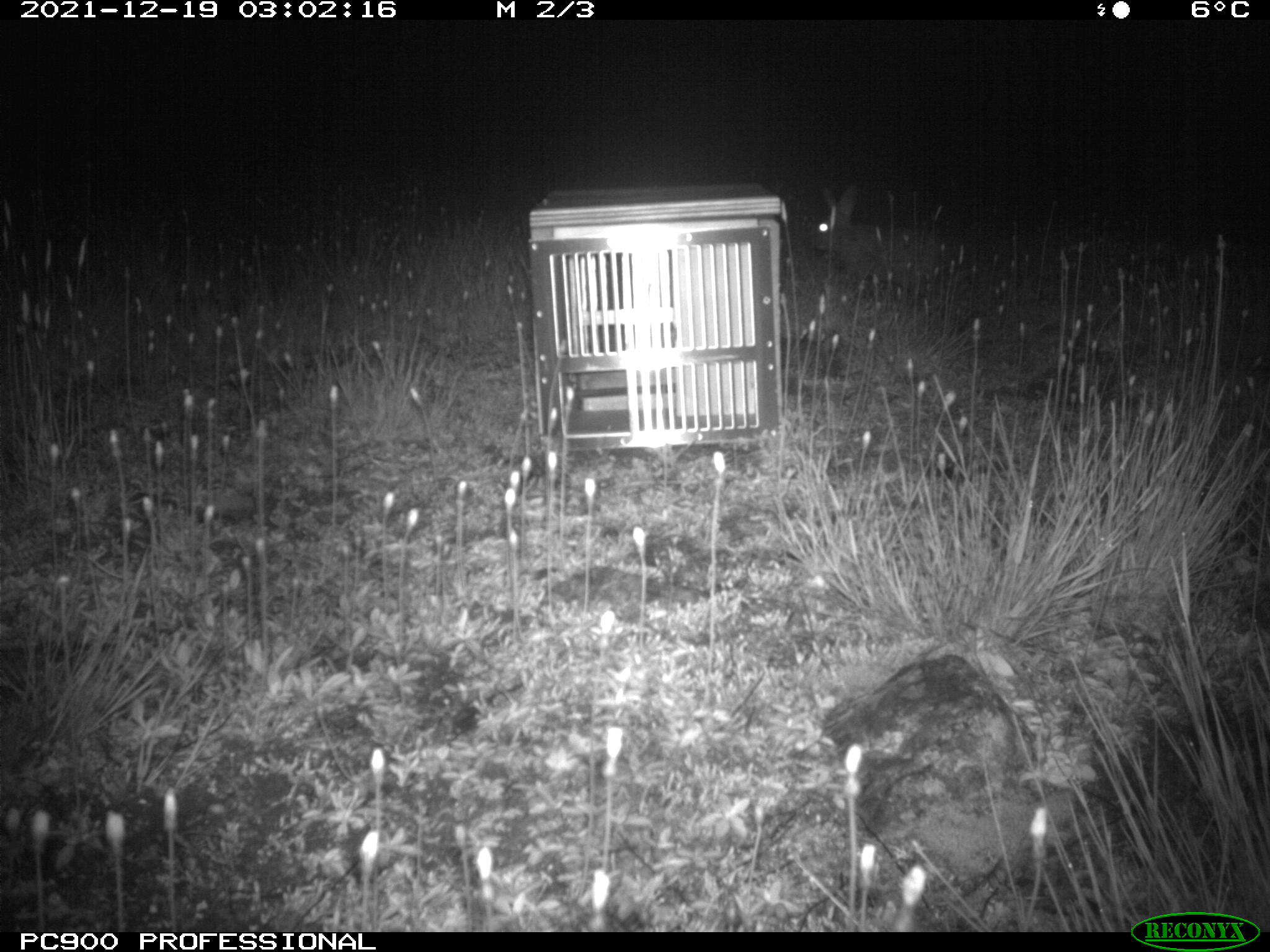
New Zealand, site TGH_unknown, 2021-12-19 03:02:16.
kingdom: Animalia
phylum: Chordata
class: Mammalia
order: Lagomorpha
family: Leporidae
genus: Oryctolagus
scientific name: Oryctolagus cuniculus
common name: european rabbit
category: rabbit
Rabbit (european rabbit) (Oryctolagus cuniculus).